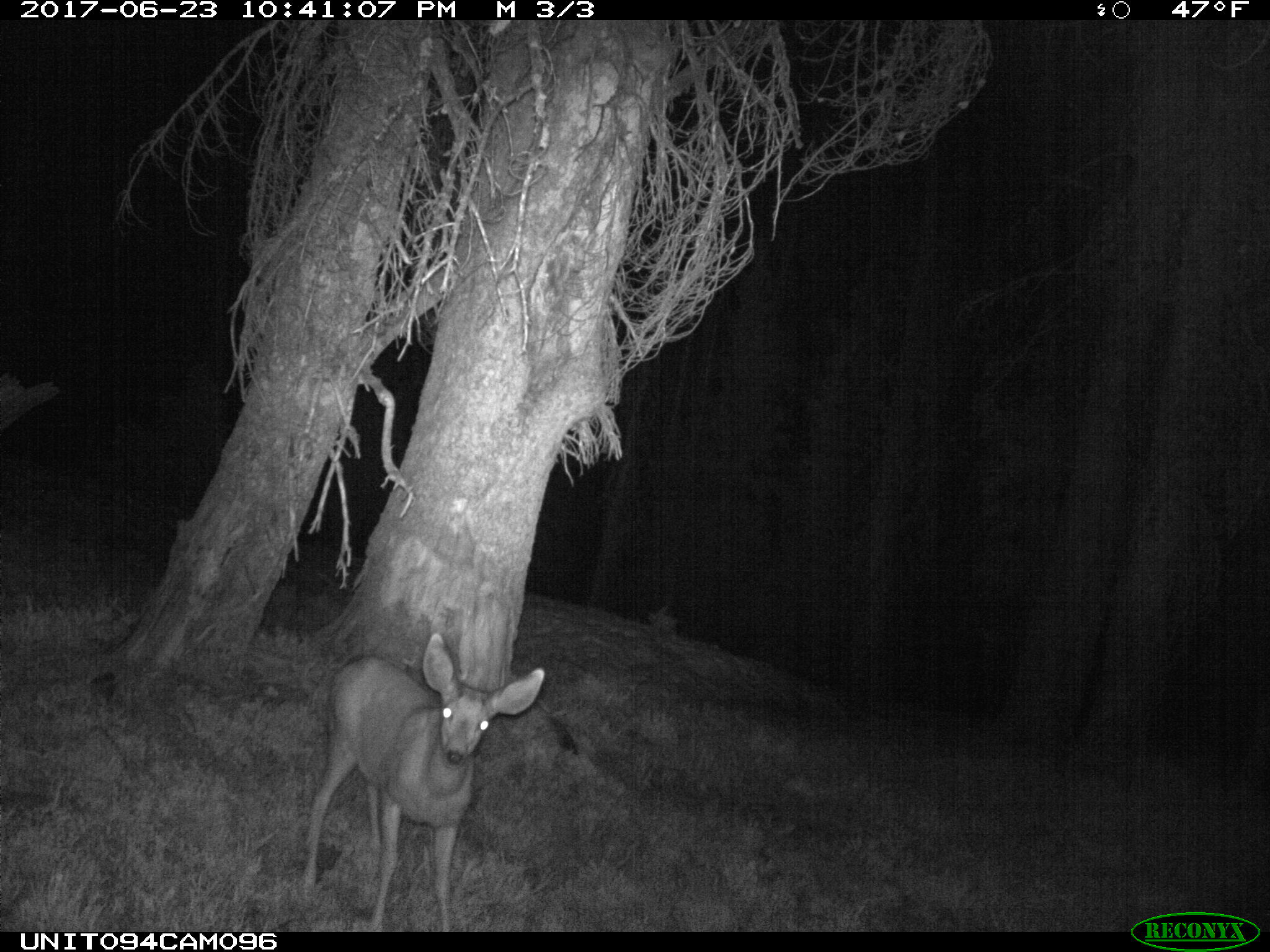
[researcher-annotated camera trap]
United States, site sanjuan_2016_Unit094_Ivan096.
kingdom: Animalia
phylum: Chordata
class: Mammalia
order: Artiodactyla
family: Cervidae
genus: Odocoileus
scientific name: Odocoileus hemionus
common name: mule deer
Odocoileus hemionus (mule deer).